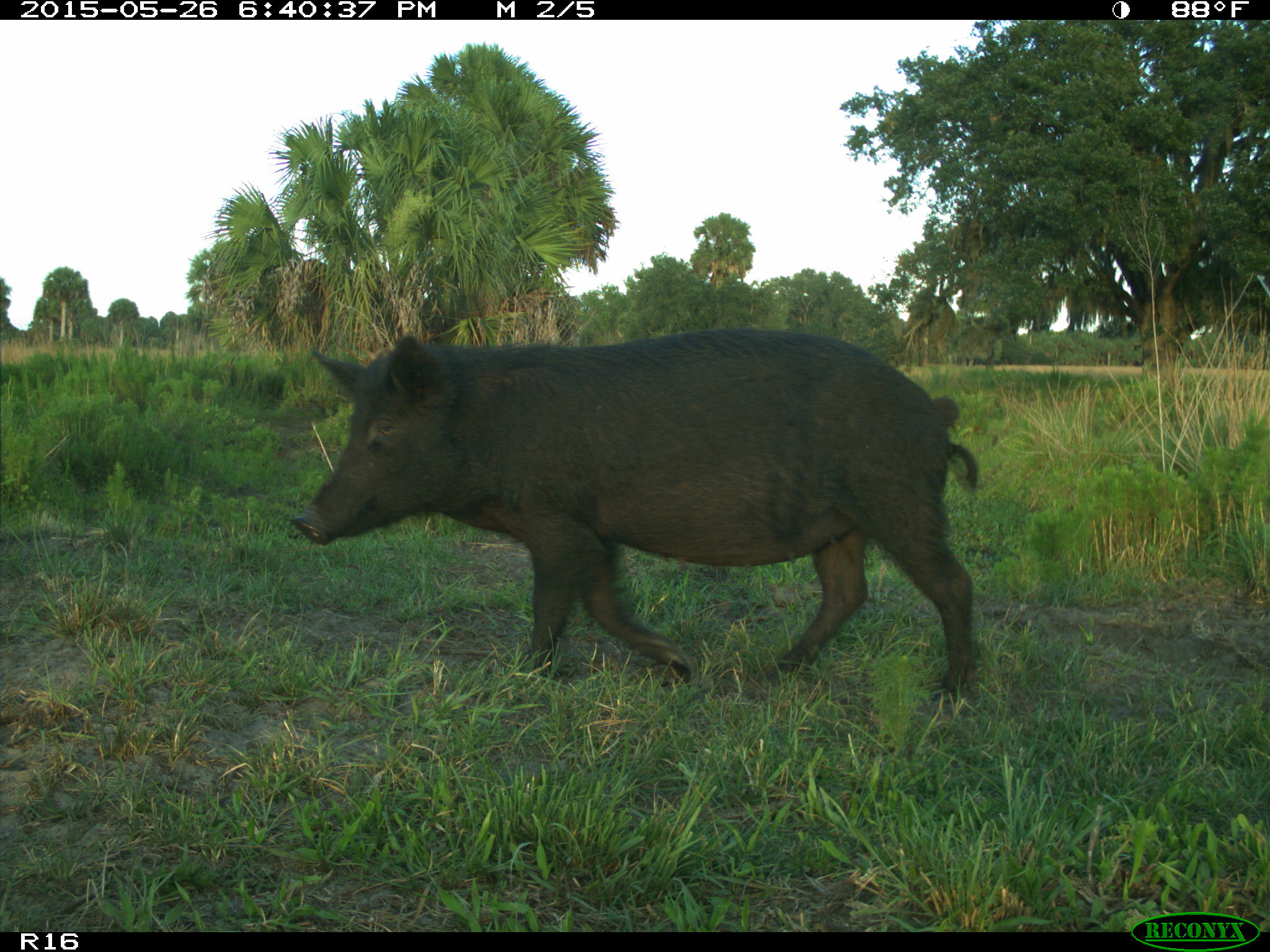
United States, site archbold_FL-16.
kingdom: Animalia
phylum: Chordata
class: Mammalia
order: Artiodactyla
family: Suidae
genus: Sus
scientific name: Sus scrofa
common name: wild boar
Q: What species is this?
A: Sus scrofa (wild boar).